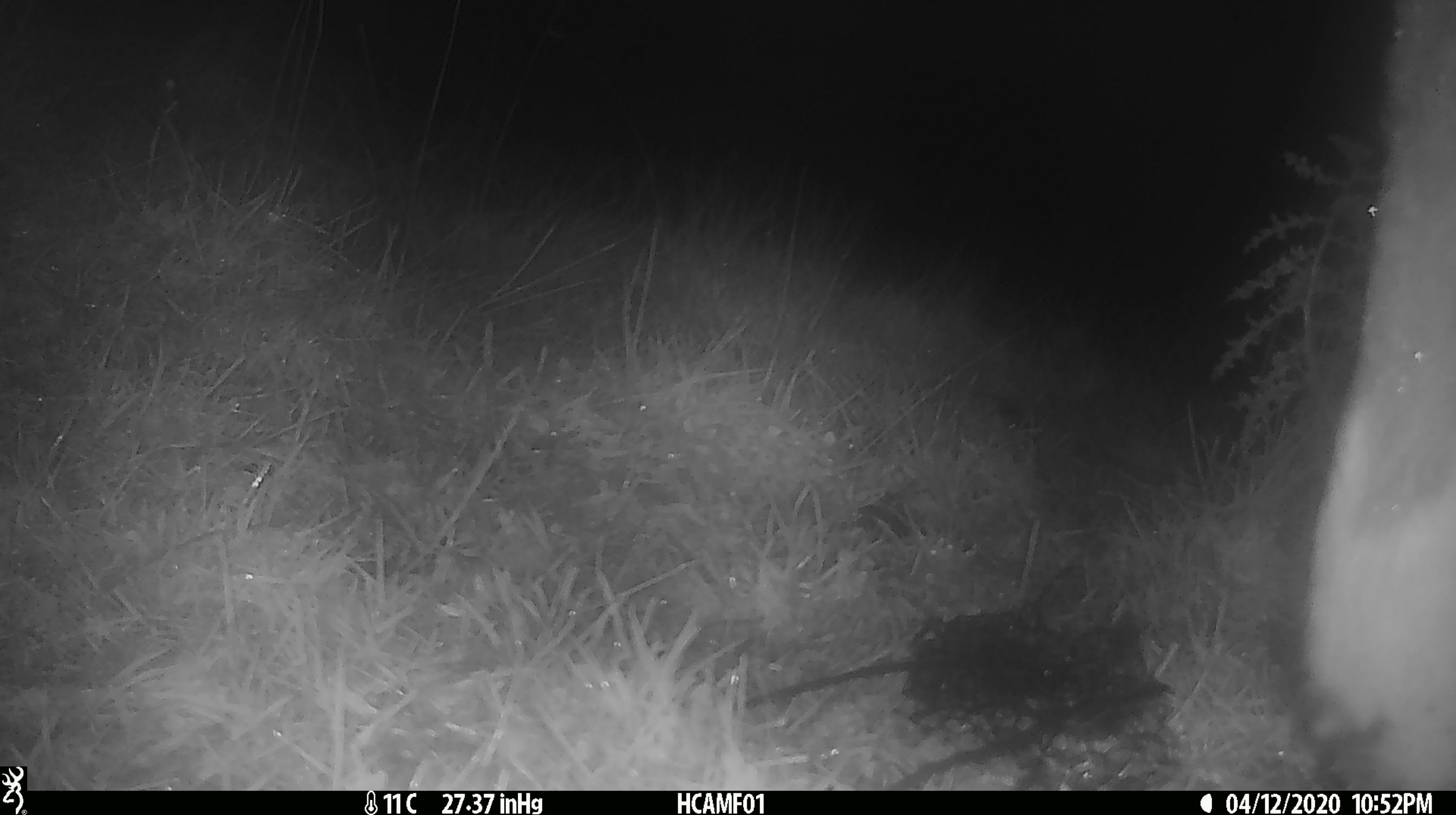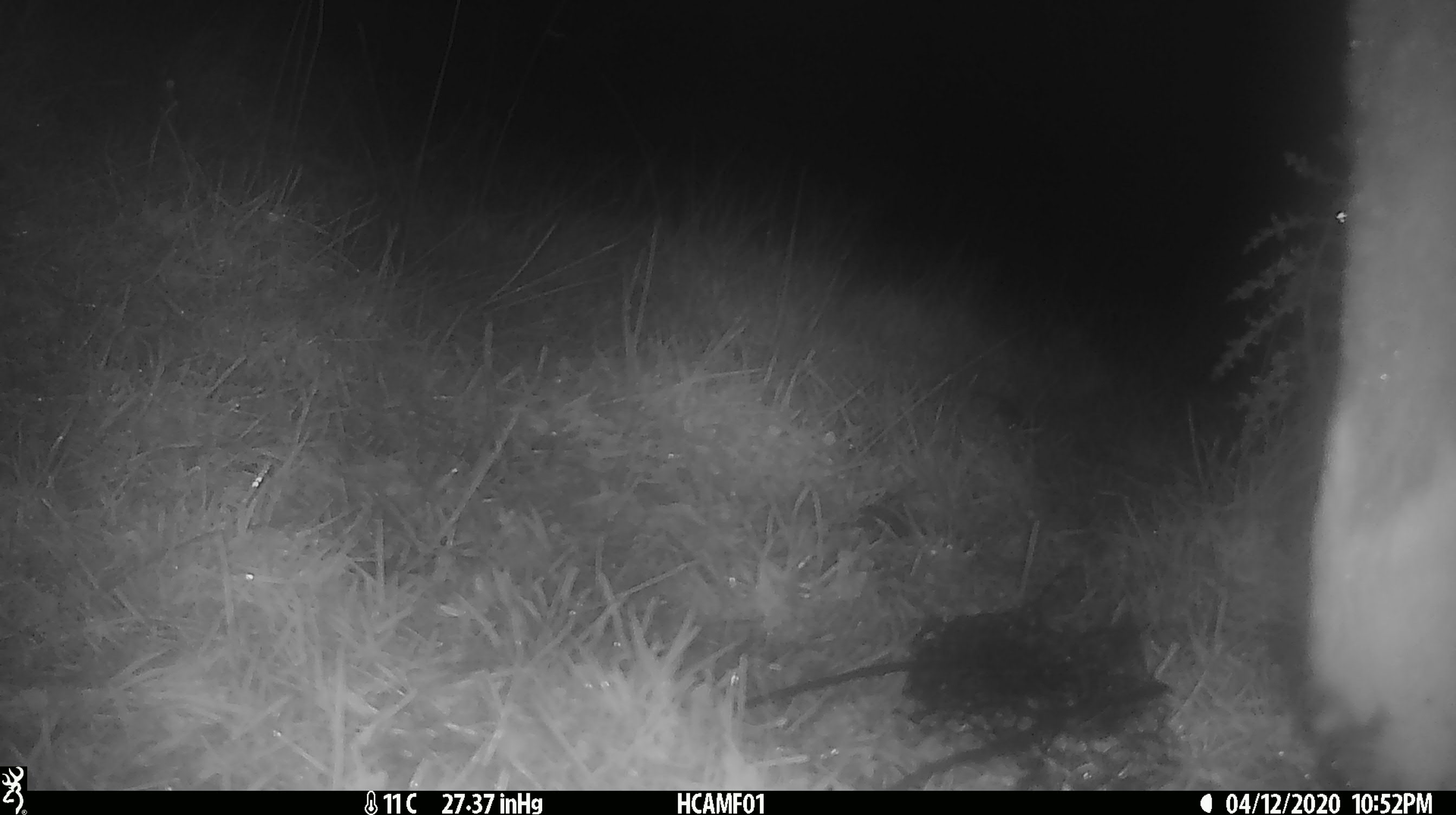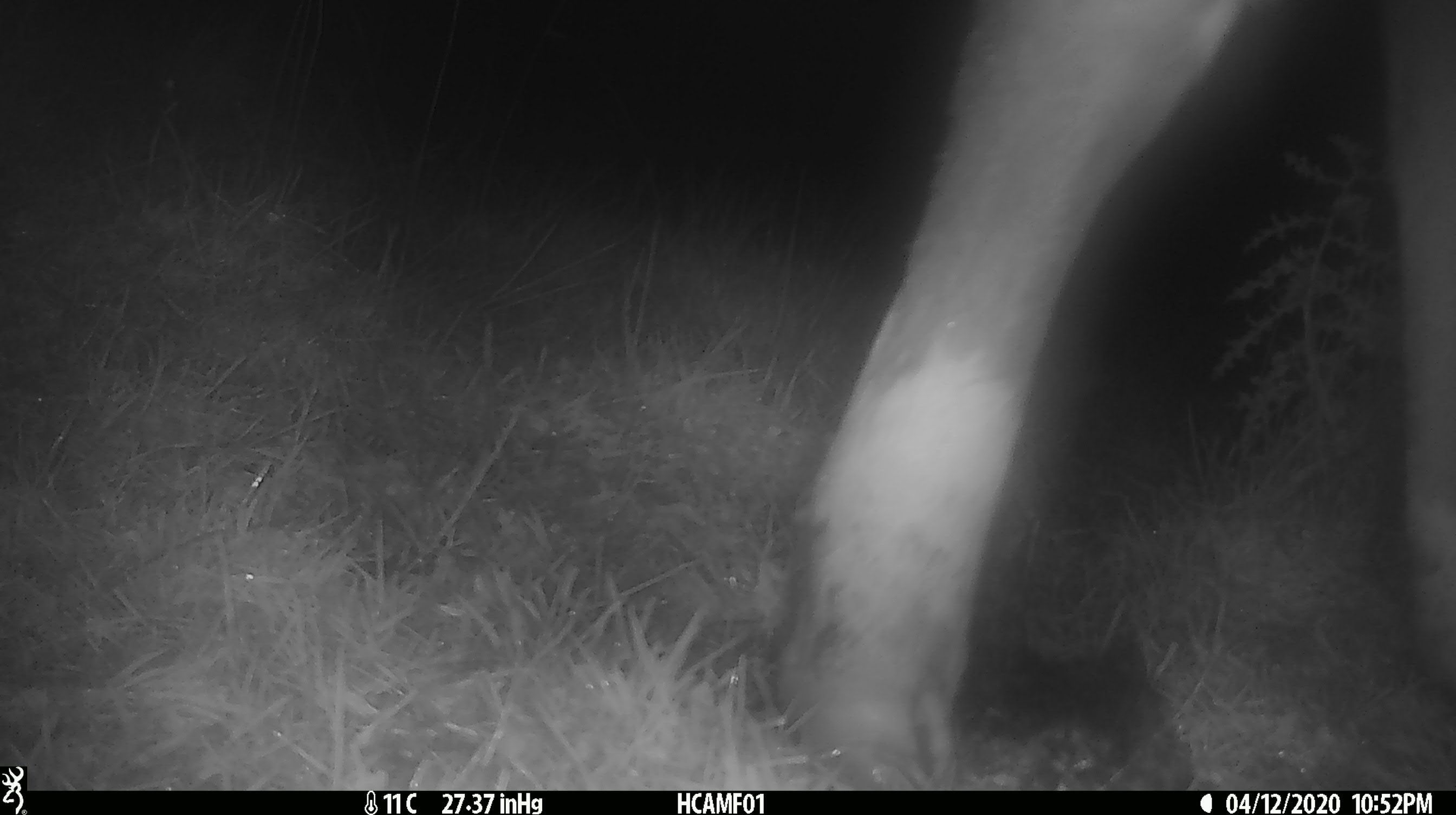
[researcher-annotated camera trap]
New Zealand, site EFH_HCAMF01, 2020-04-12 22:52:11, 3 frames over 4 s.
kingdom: Animalia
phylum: Chordata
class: Mammalia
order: Artiodactyla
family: Bovidae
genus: Bos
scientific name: Bos taurus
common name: domestic cow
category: cow